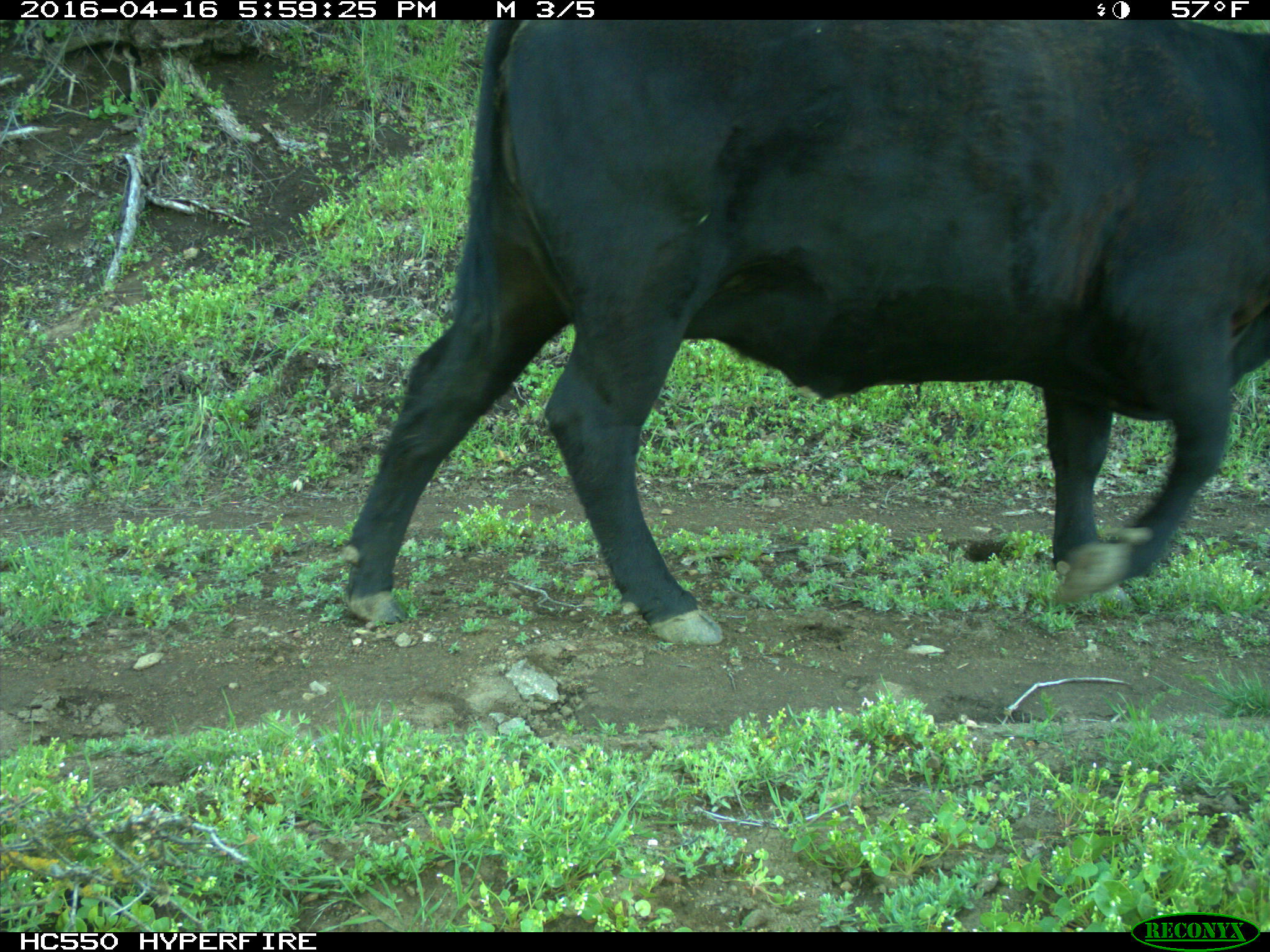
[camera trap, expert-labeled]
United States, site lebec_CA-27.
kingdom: Animalia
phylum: Chordata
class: Mammalia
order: Artiodactyla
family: Bovidae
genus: Bos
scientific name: Bos taurus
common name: domestic cow